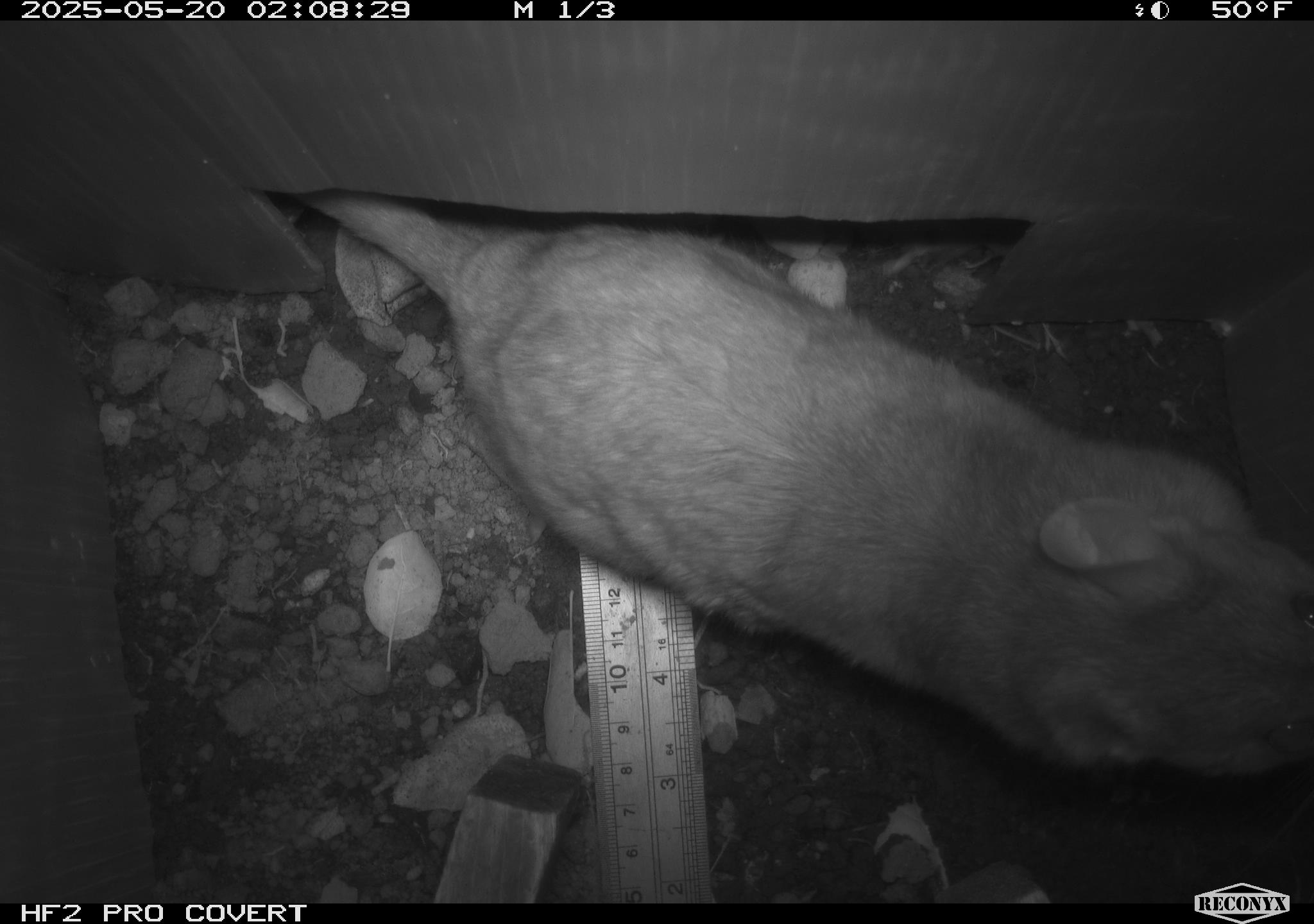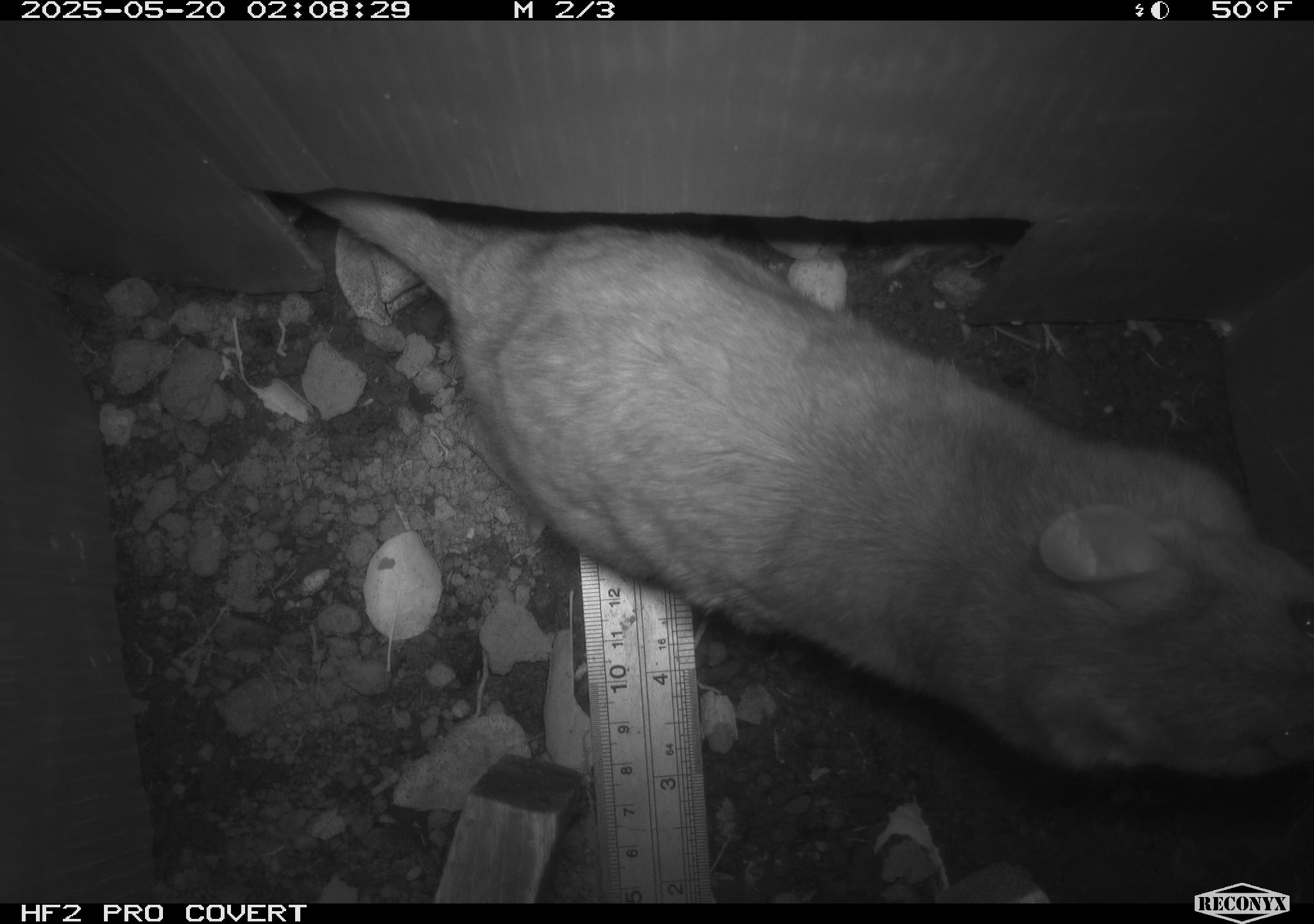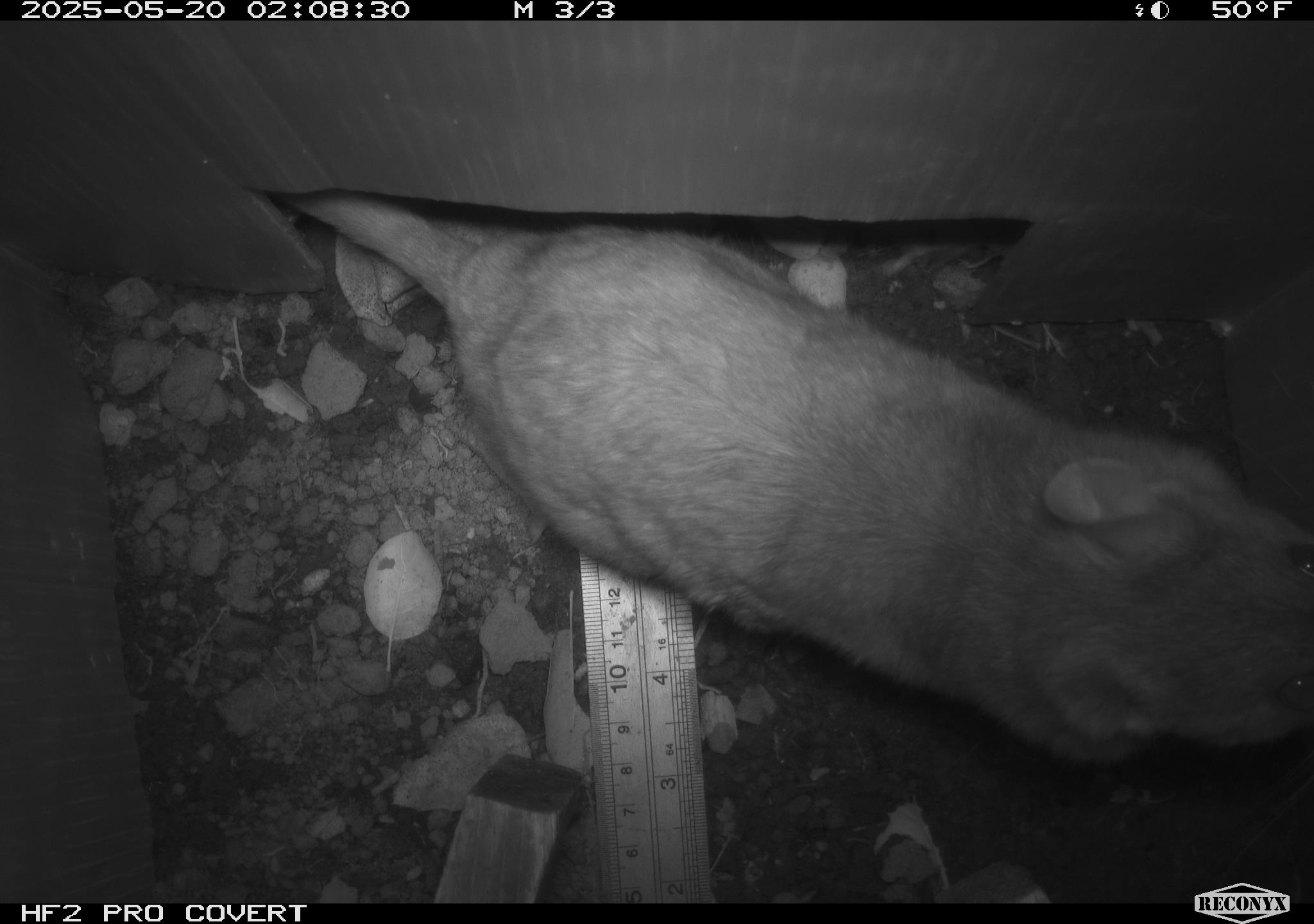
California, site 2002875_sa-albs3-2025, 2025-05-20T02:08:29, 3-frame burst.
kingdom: Animalia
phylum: Chordata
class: Mammalia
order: Rodentia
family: Cricetidae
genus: Neotoma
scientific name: Neotoma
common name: pack rat or woodrat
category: neotoma species